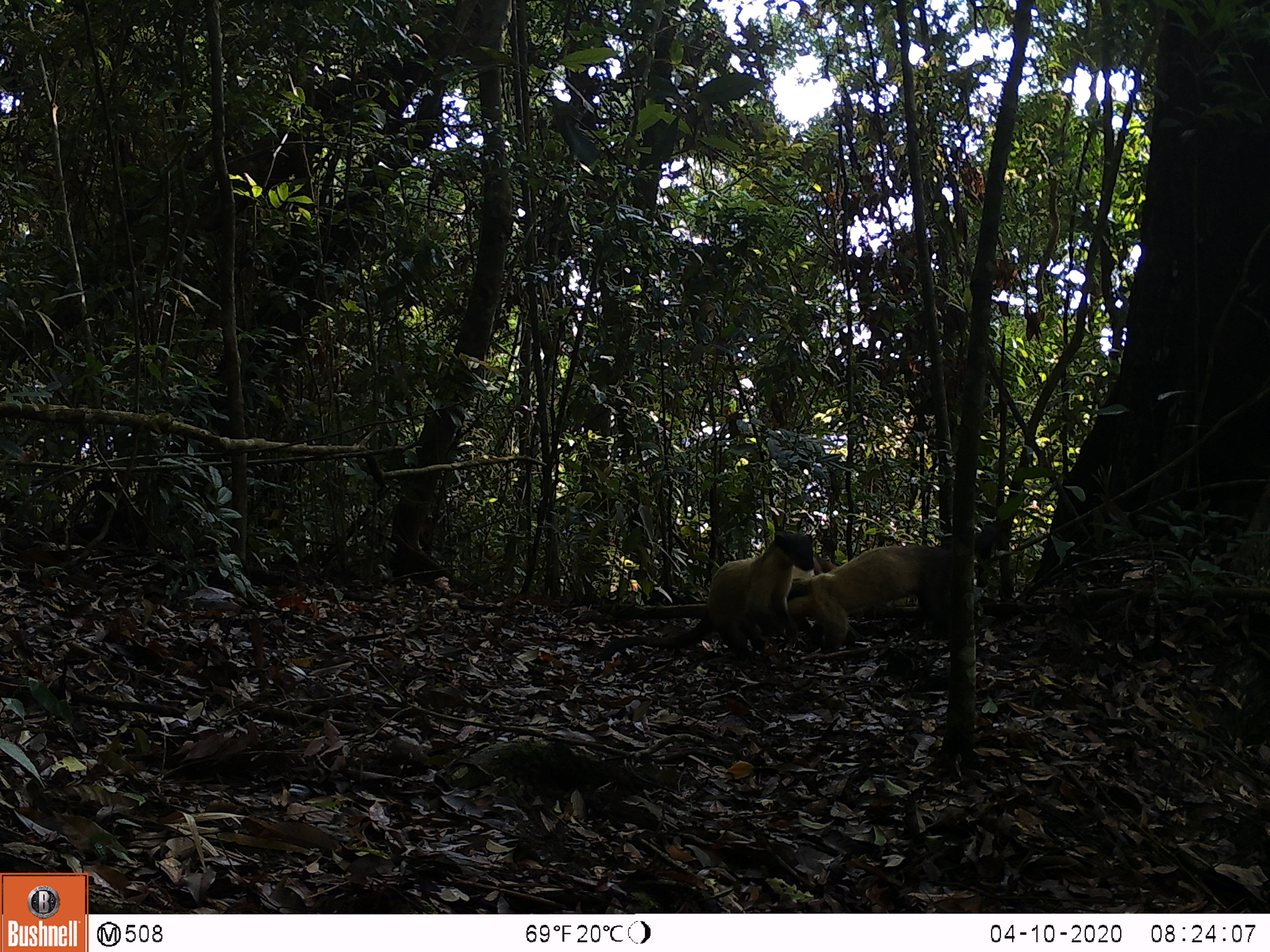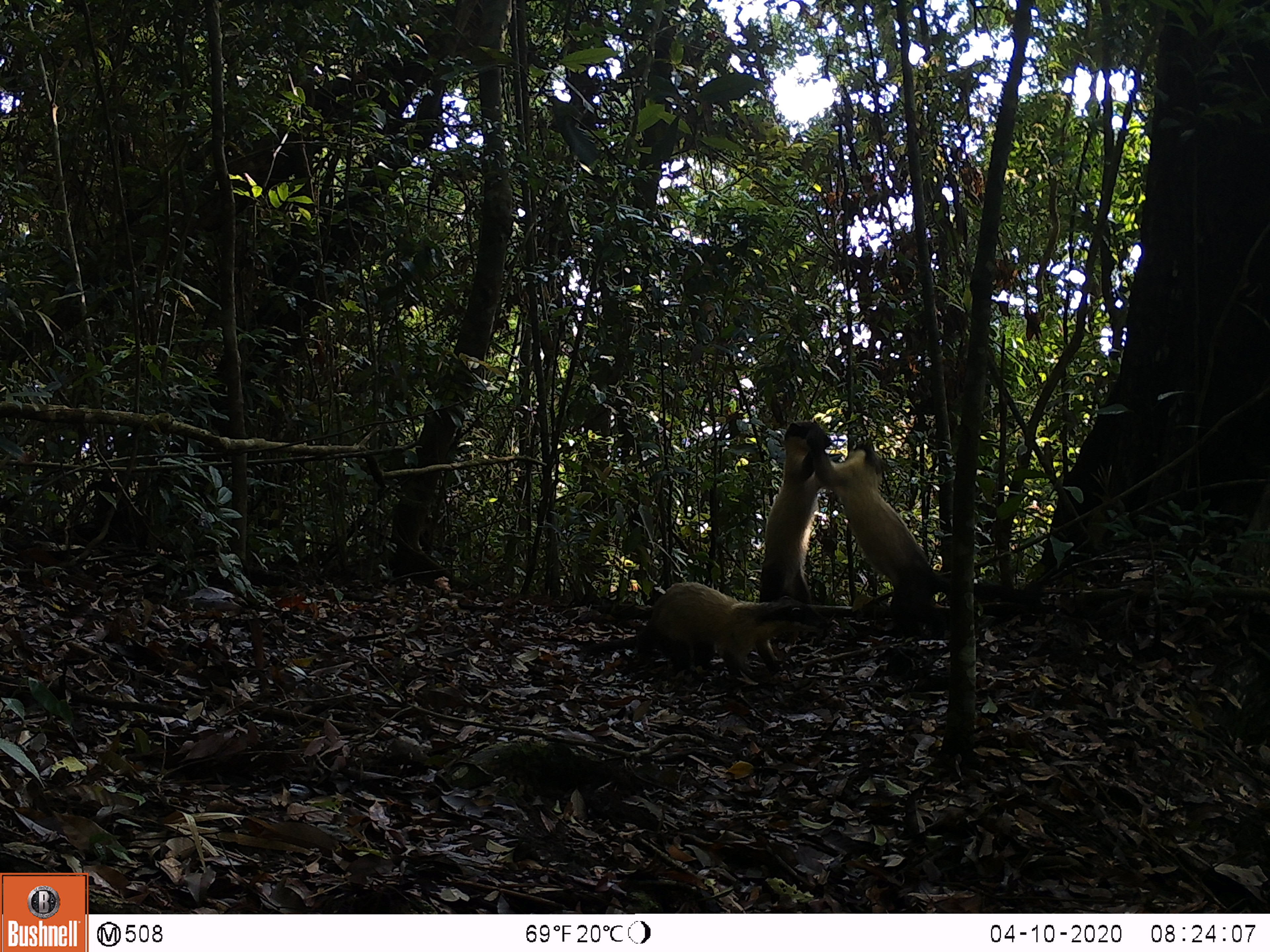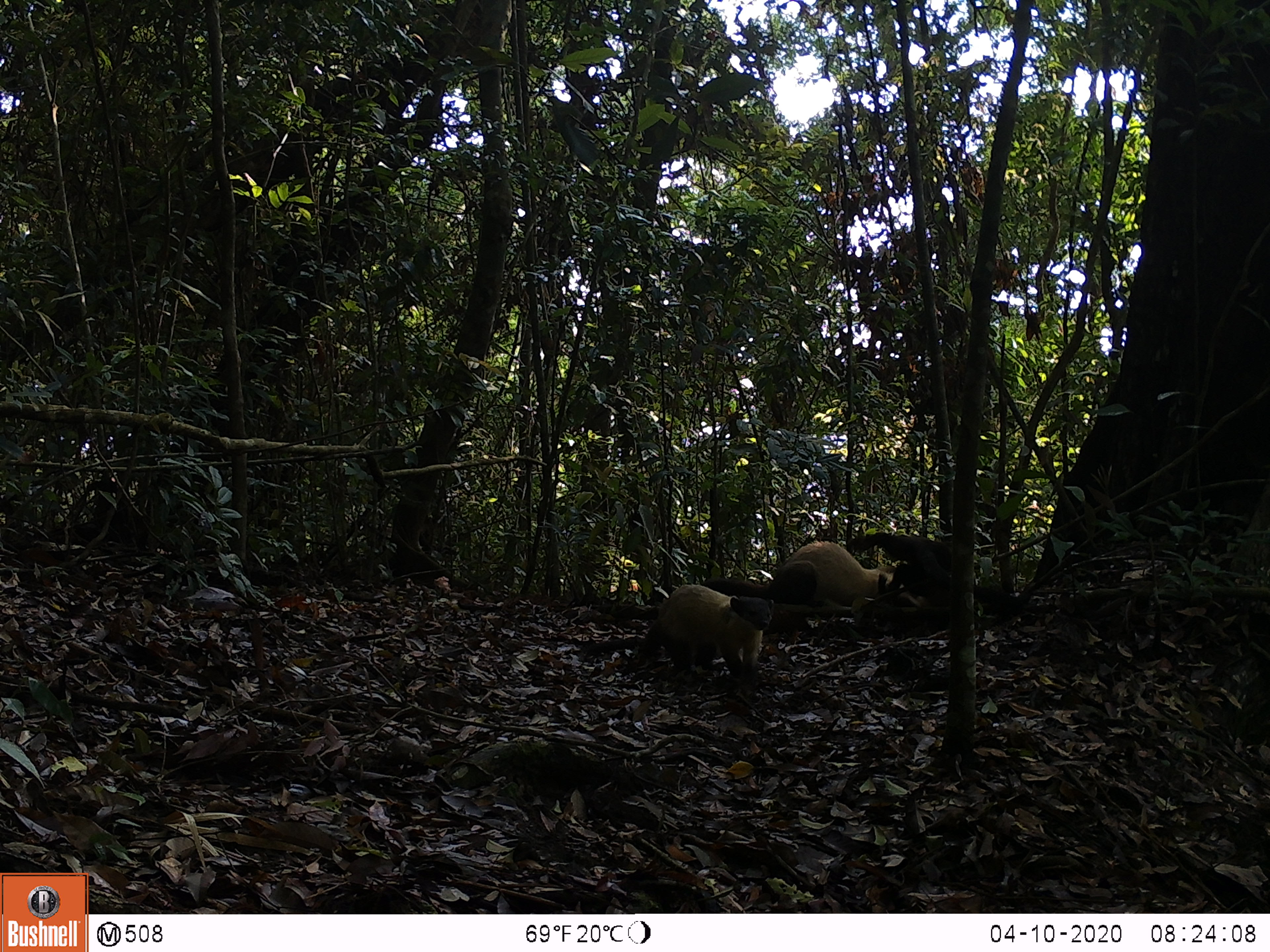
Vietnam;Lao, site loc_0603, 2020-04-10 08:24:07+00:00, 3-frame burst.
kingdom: Animalia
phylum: Chordata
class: Mammalia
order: Carnivora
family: Mustelidae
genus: Martes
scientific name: Martes flavigula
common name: yellow-throated marten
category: yellow throated marten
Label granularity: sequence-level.